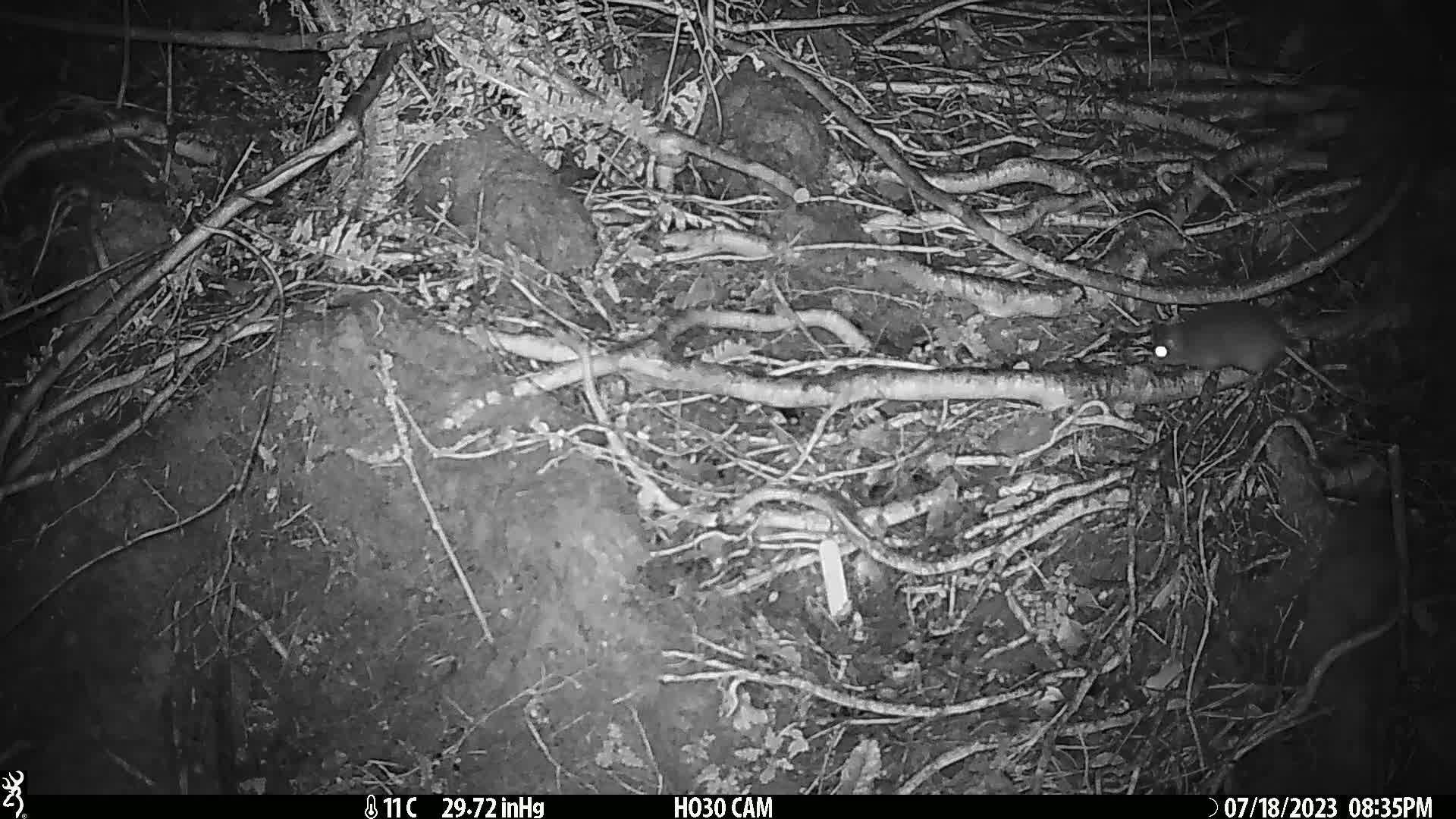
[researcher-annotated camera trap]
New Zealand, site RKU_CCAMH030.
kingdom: Animalia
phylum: Chordata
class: Mammalia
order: Rodentia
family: Muridae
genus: Rattus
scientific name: Rattus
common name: rat